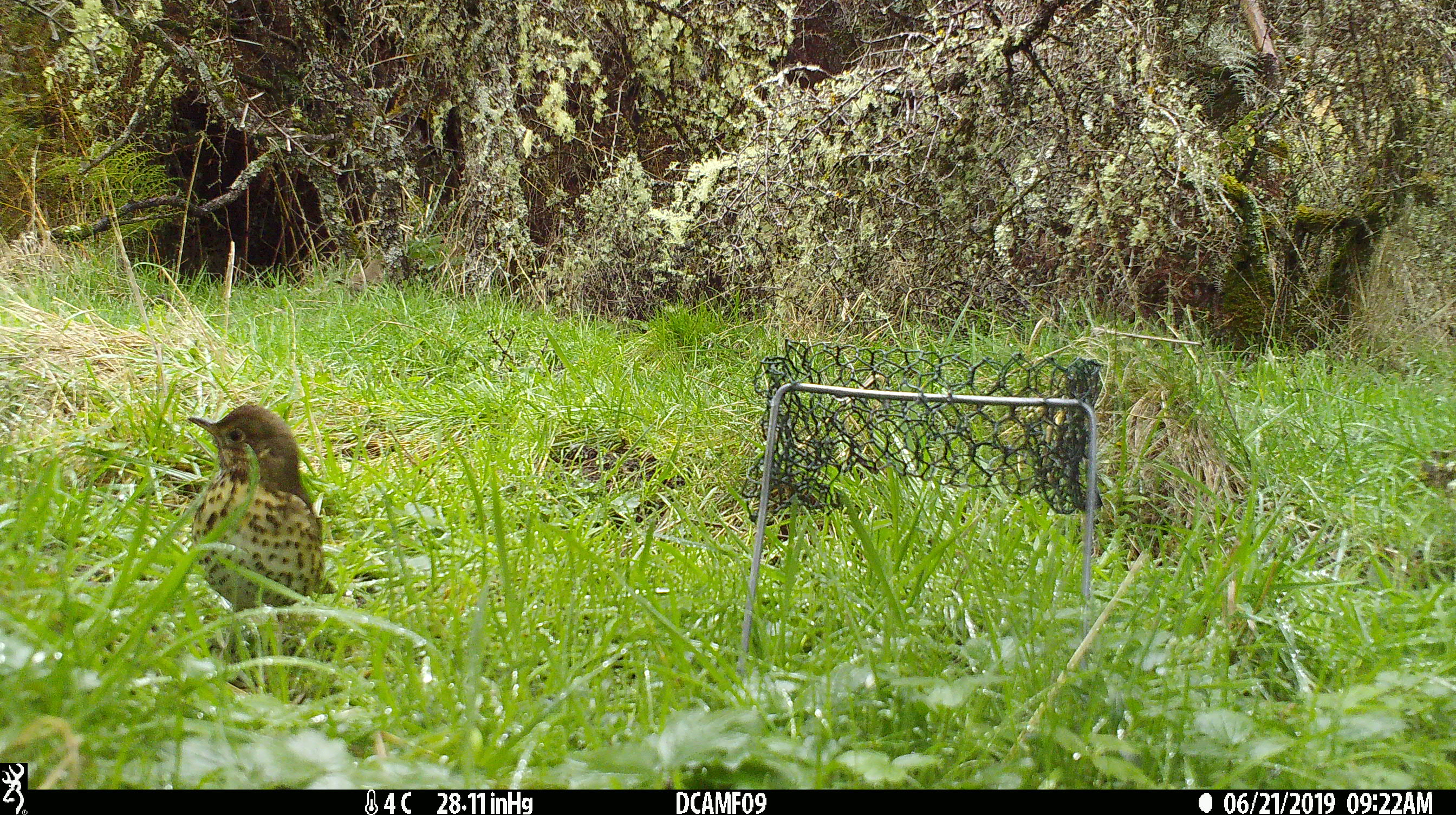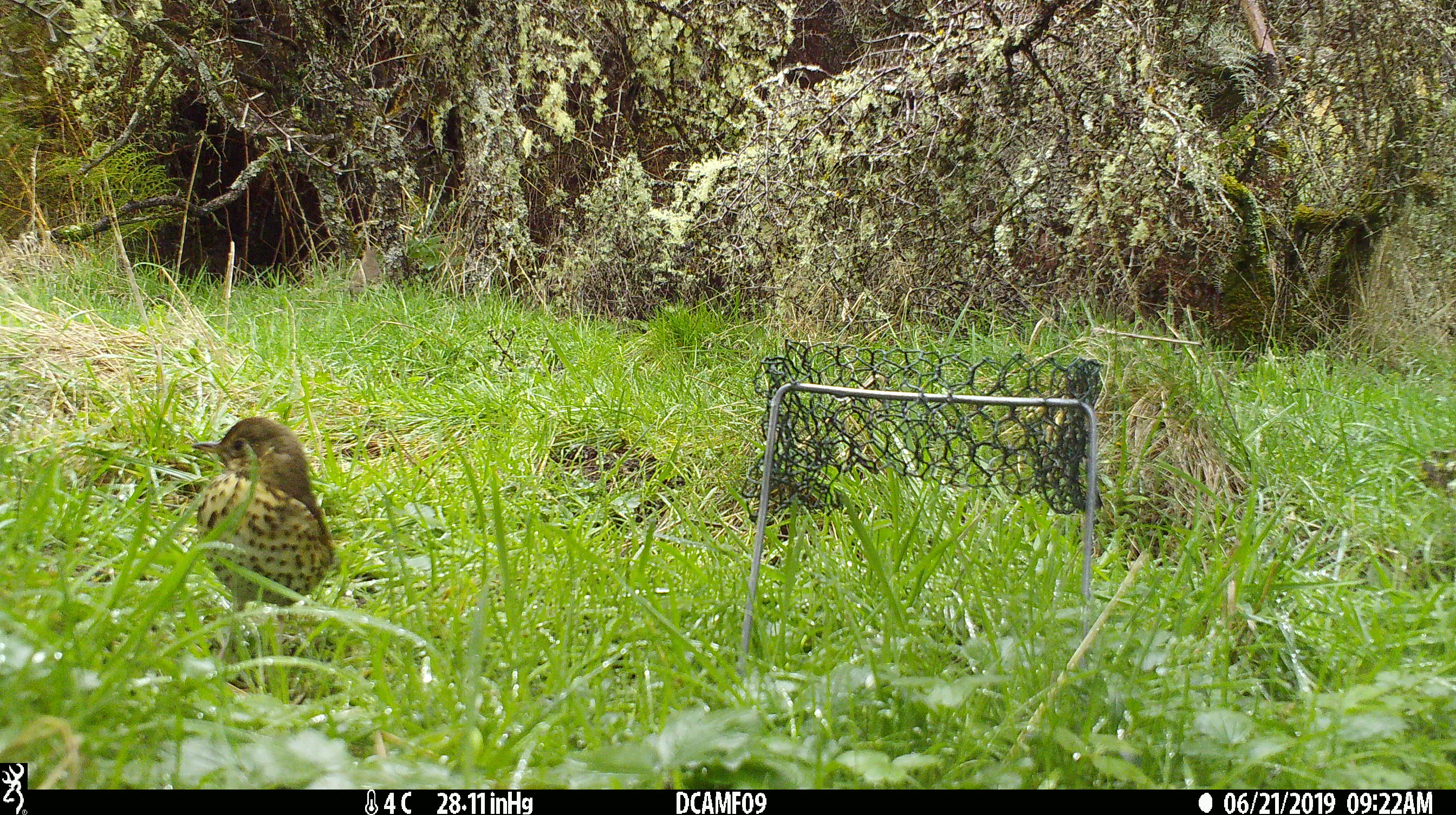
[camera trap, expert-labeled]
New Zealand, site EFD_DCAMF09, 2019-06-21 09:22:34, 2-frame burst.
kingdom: Animalia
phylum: Chordata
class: Aves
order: Passeriformes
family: Turdidae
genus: Turdus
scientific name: Turdus philomelos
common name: song thrush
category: thrush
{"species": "thrush (song thrush) (Turdus philomelos)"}